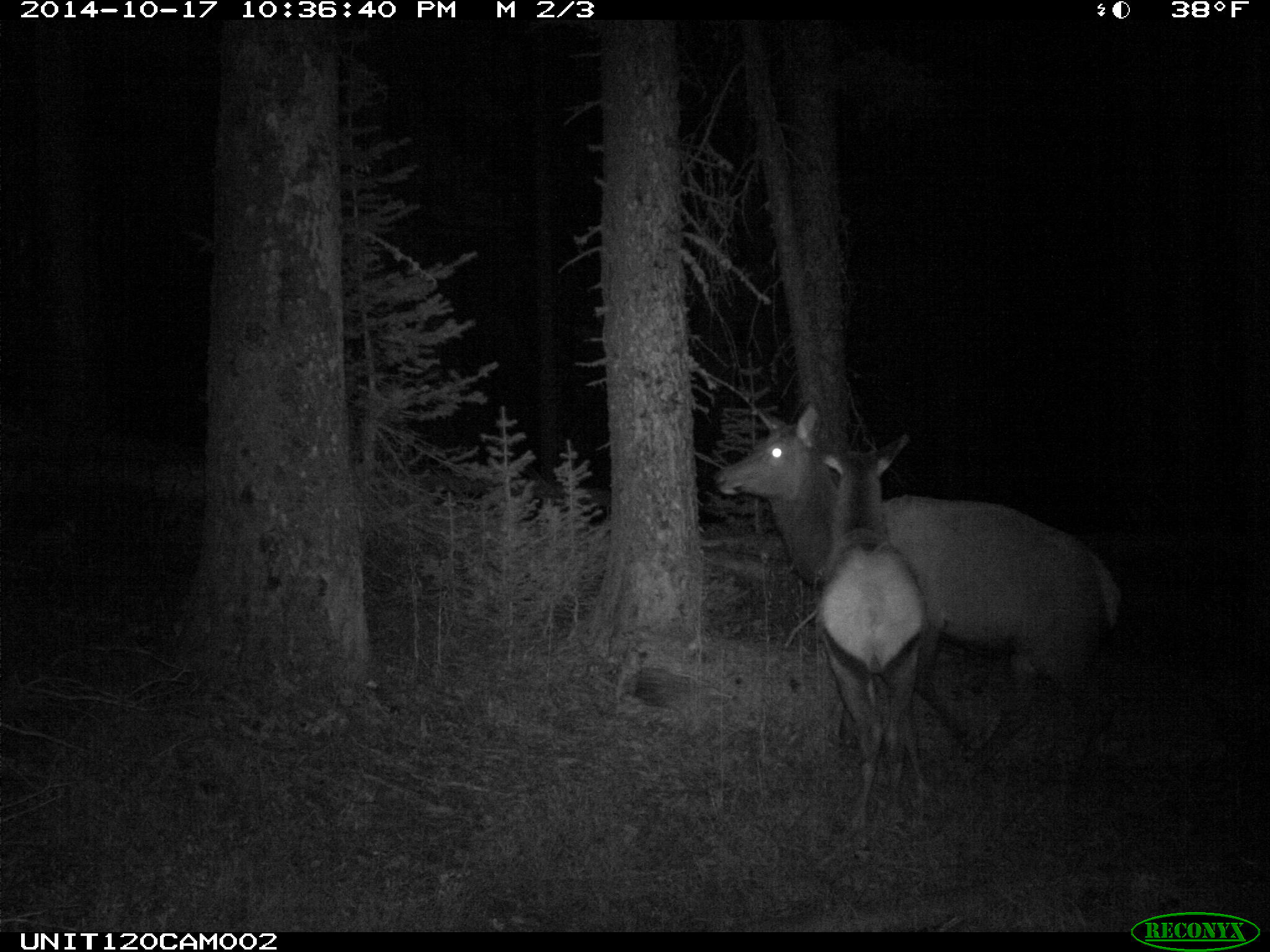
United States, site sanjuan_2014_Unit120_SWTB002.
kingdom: Animalia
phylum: Chordata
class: Mammalia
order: Artiodactyla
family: Cervidae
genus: Cervus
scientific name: Cervus elaphus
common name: red deer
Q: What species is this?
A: Cervus elaphus (red deer).